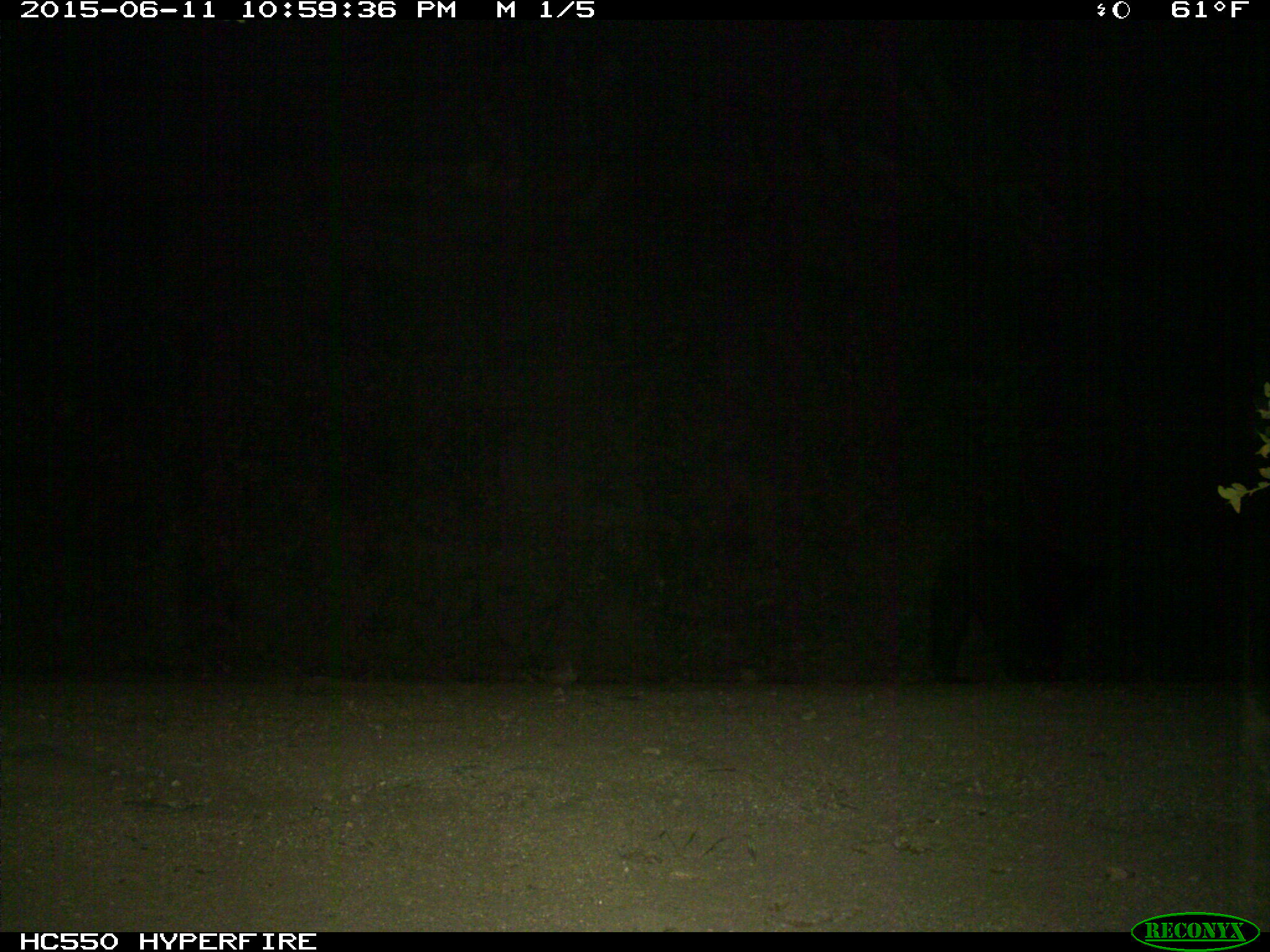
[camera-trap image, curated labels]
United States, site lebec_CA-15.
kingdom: Animalia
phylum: Chordata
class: Mammalia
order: Carnivora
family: Ursidae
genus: Ursus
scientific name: Ursus americanus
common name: american black bear